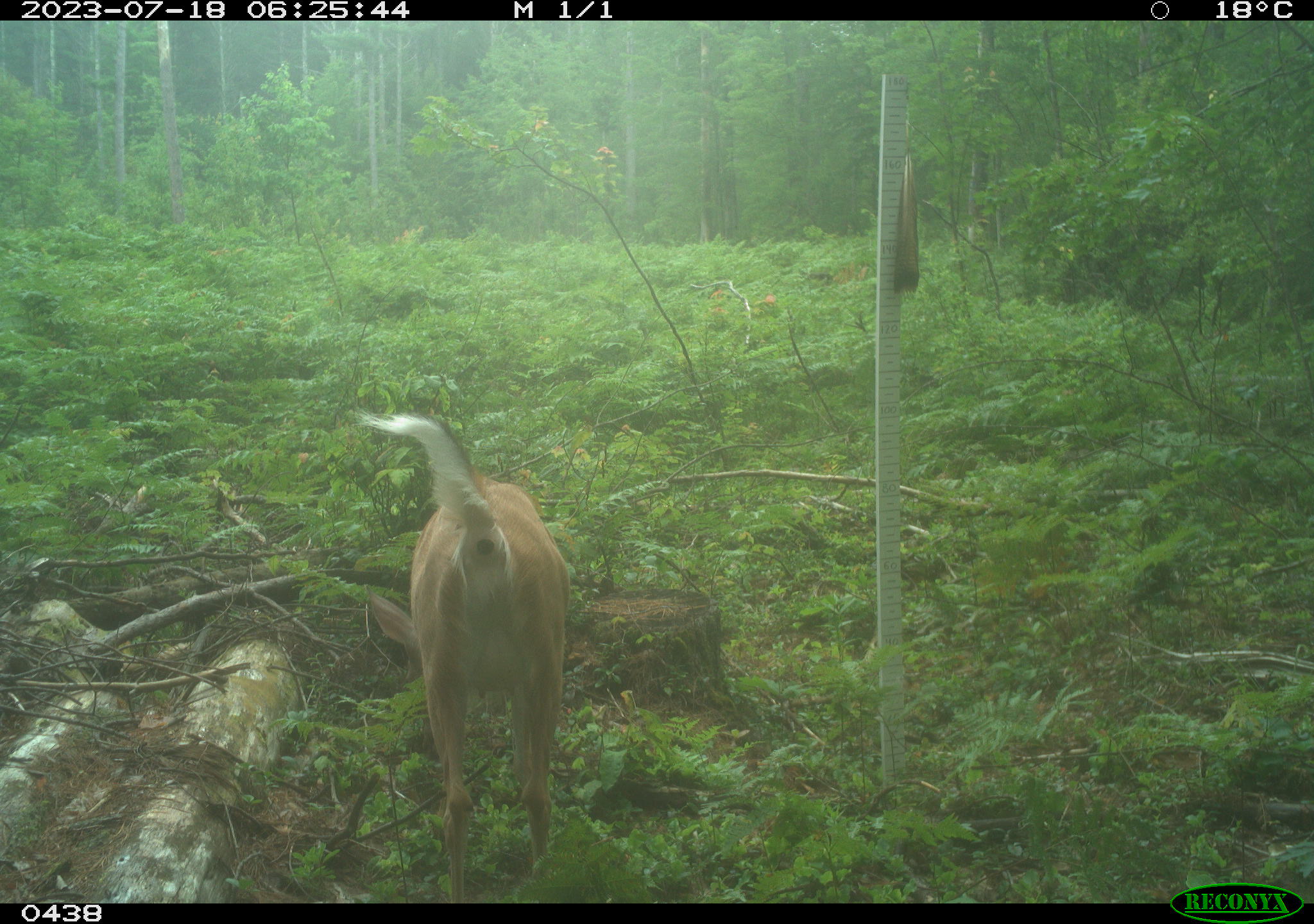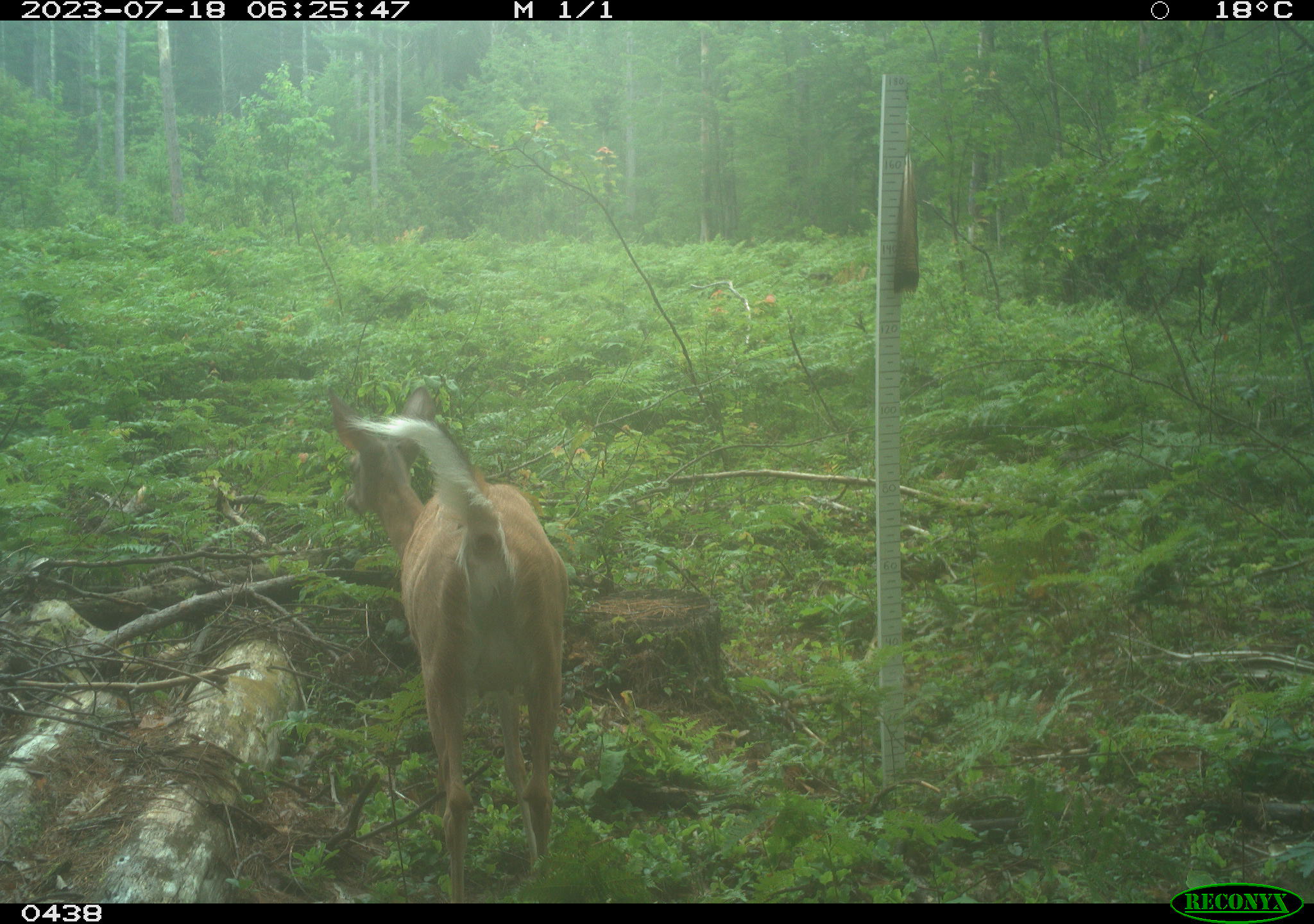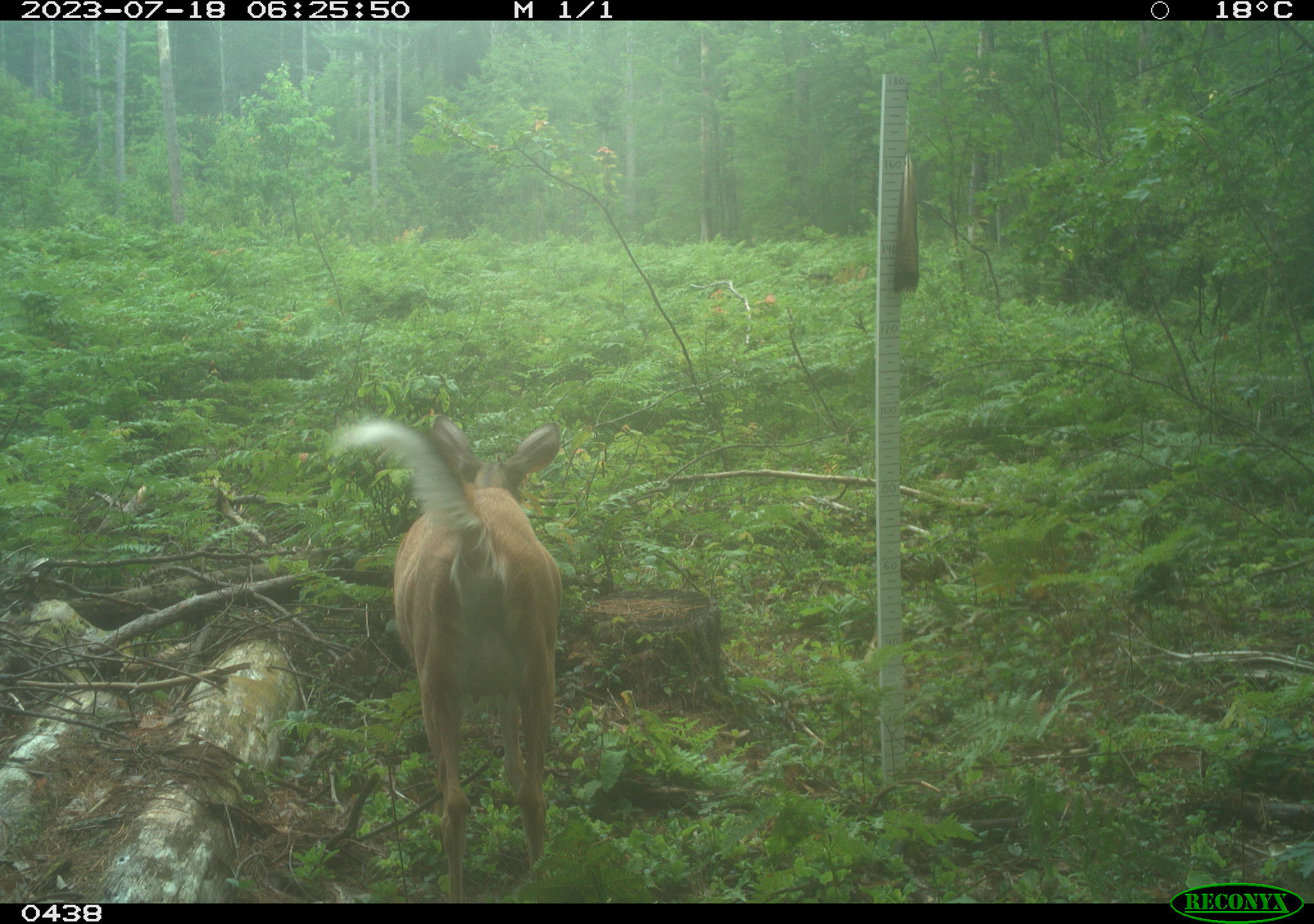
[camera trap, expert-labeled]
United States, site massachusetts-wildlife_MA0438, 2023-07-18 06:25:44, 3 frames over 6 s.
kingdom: Animalia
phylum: Chordata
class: Mammalia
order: Artiodactyla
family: Cervidae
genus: Odocoileus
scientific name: Odocoileus virginianus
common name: white-tailed deer